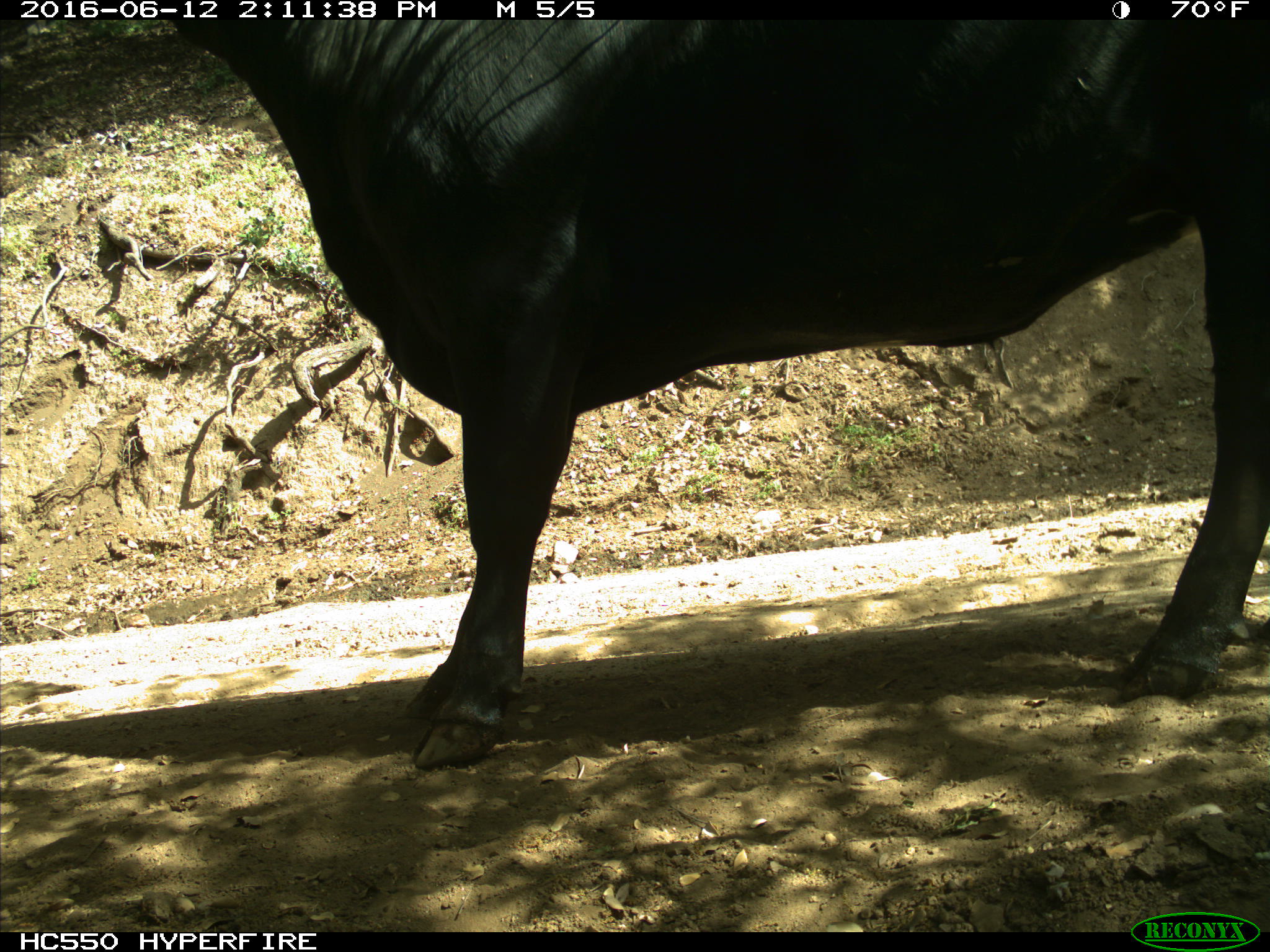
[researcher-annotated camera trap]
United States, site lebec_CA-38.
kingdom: Animalia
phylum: Chordata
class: Mammalia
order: Artiodactyla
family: Bovidae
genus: Bos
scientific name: Bos taurus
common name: domestic cow